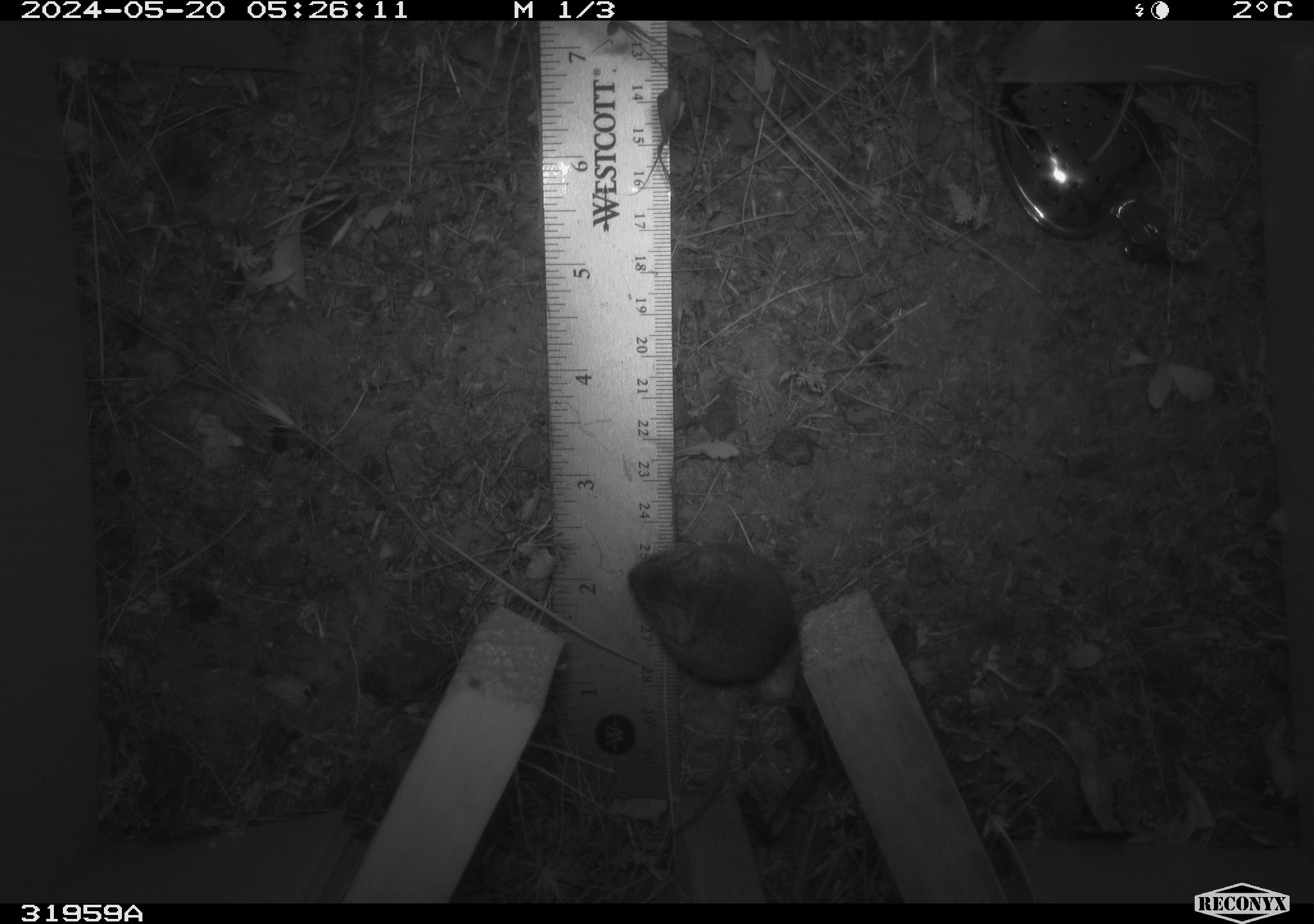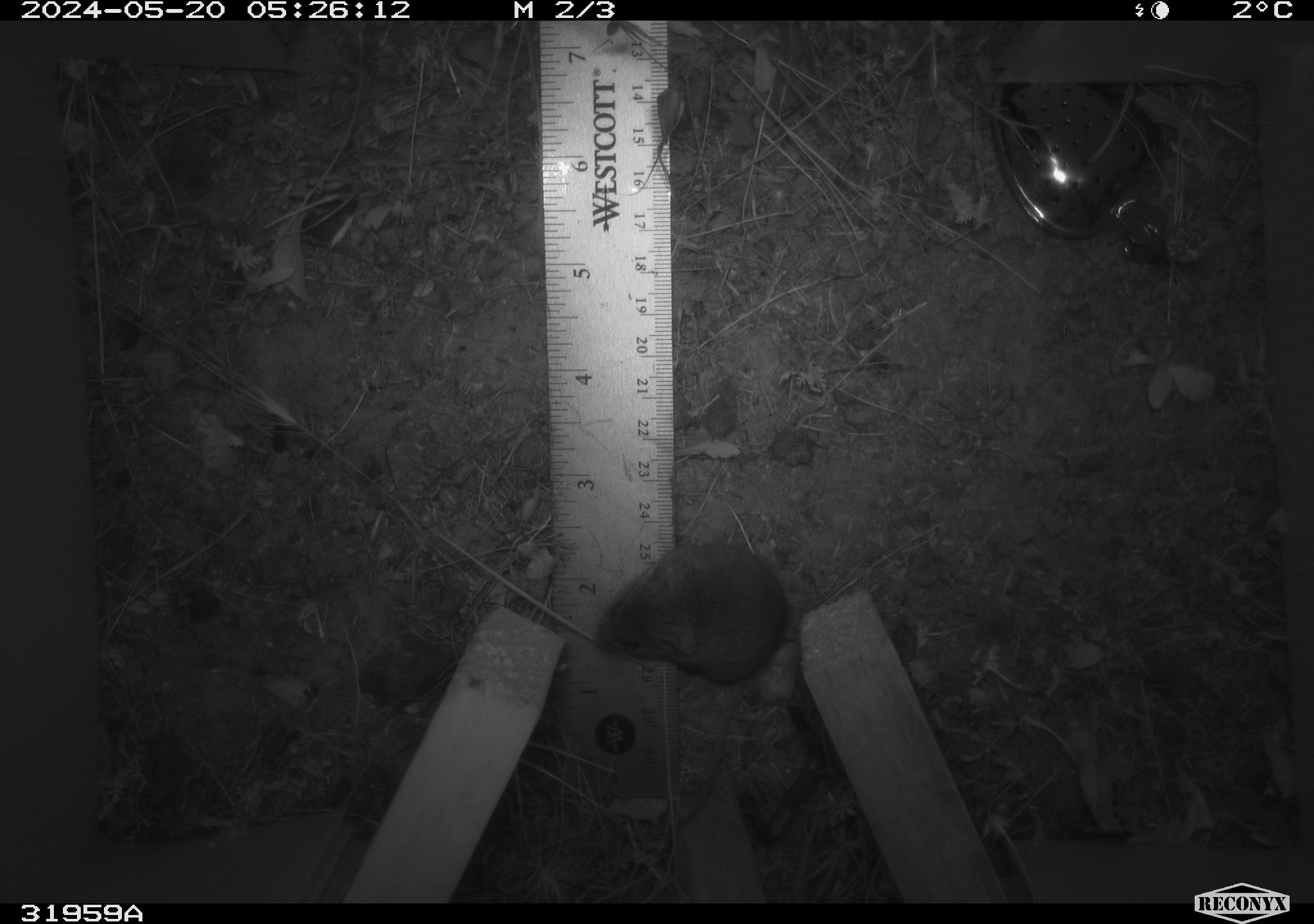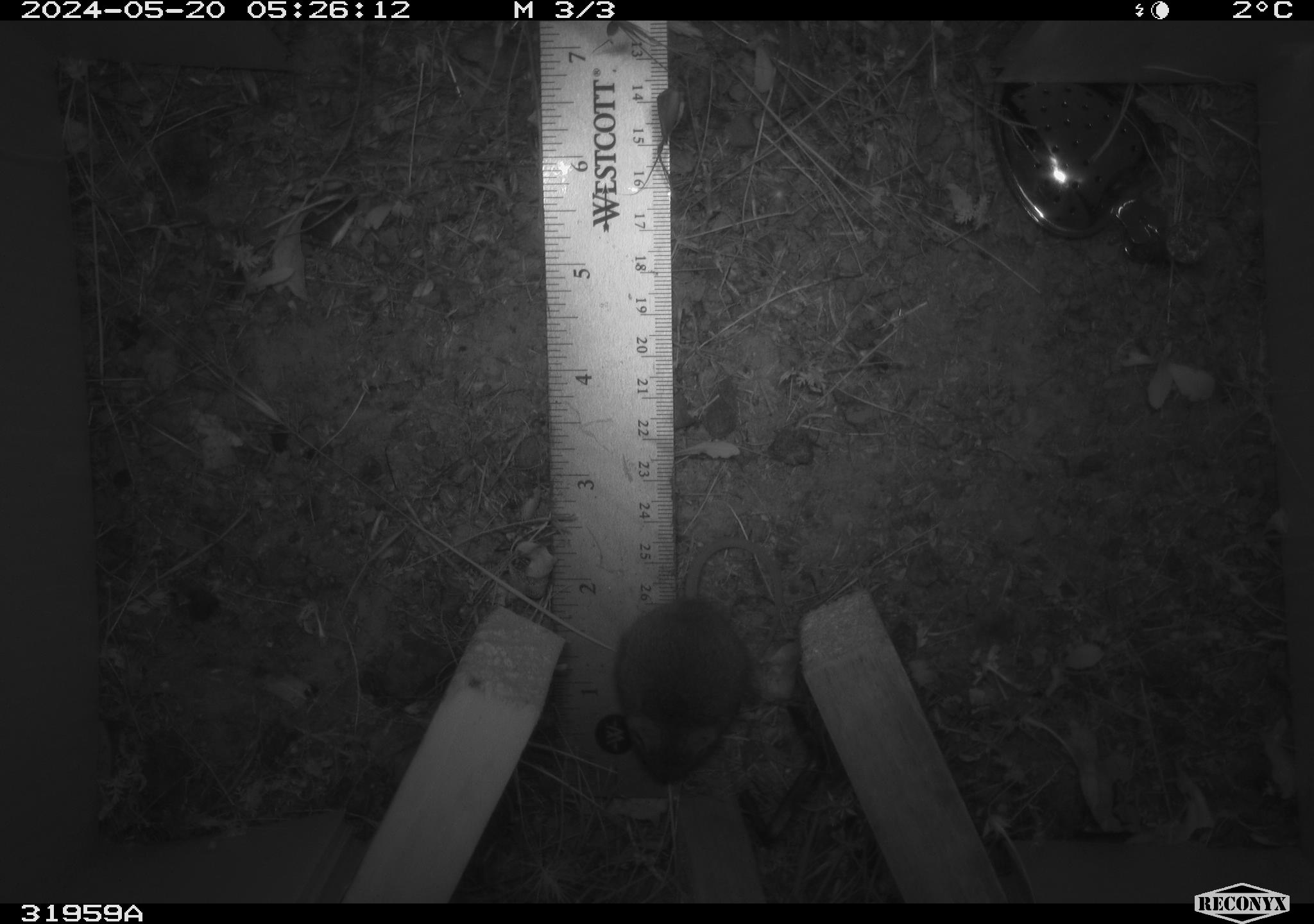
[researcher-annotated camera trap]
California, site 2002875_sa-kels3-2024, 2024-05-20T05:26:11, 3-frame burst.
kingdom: Animalia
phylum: Chordata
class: Mammalia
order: Rodentia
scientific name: Rodentia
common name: rodent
Rodent (Rodentia).